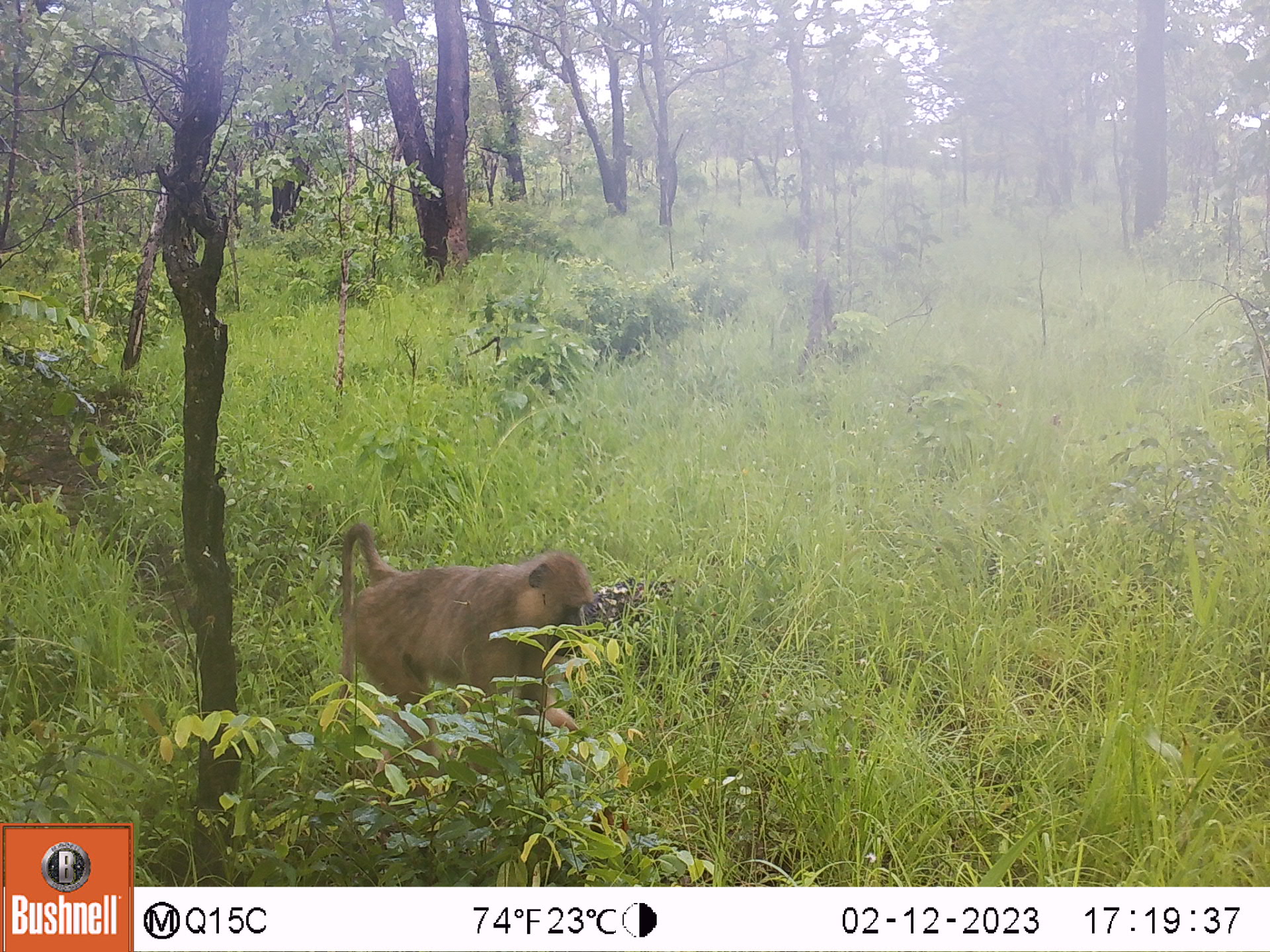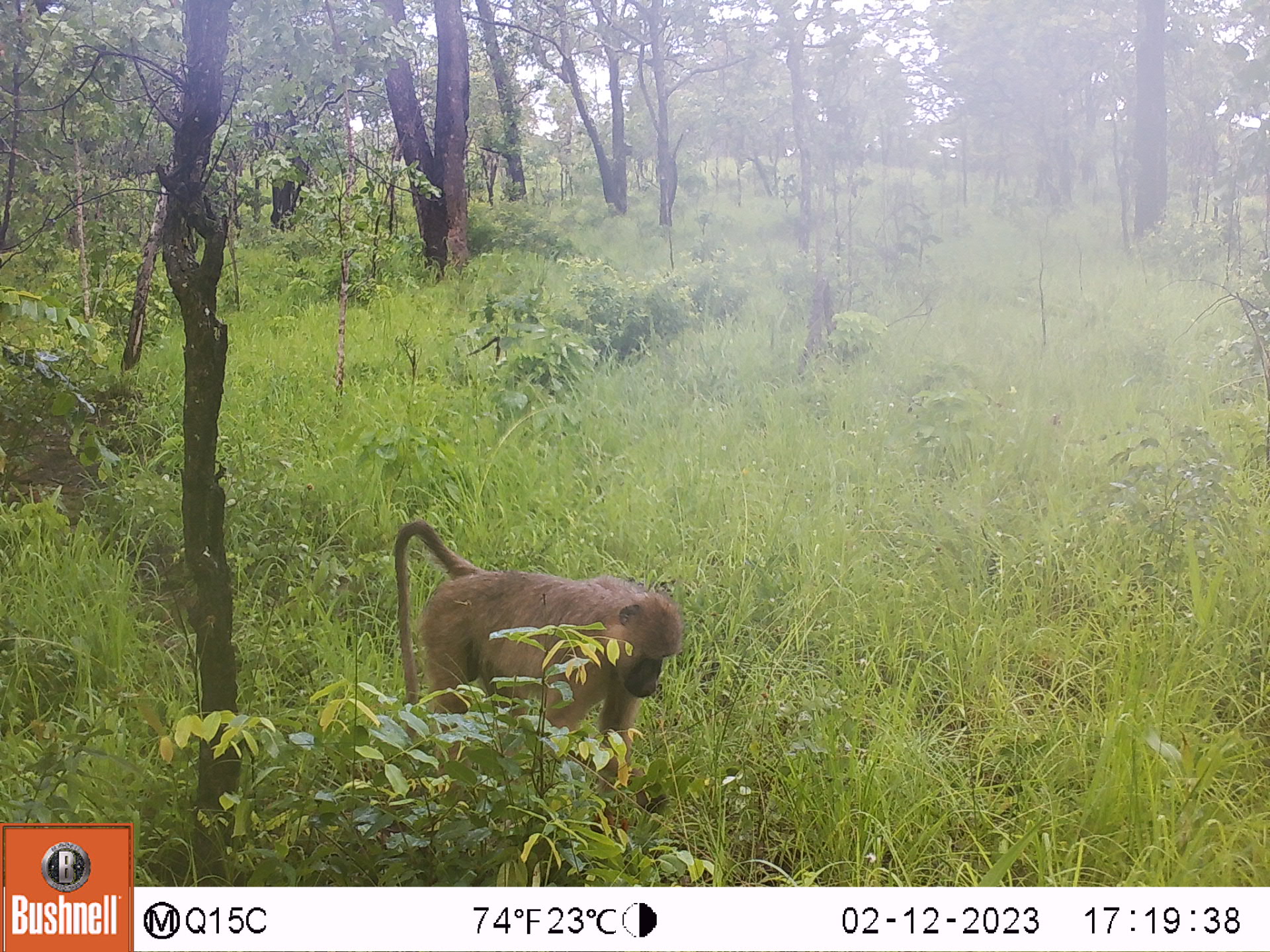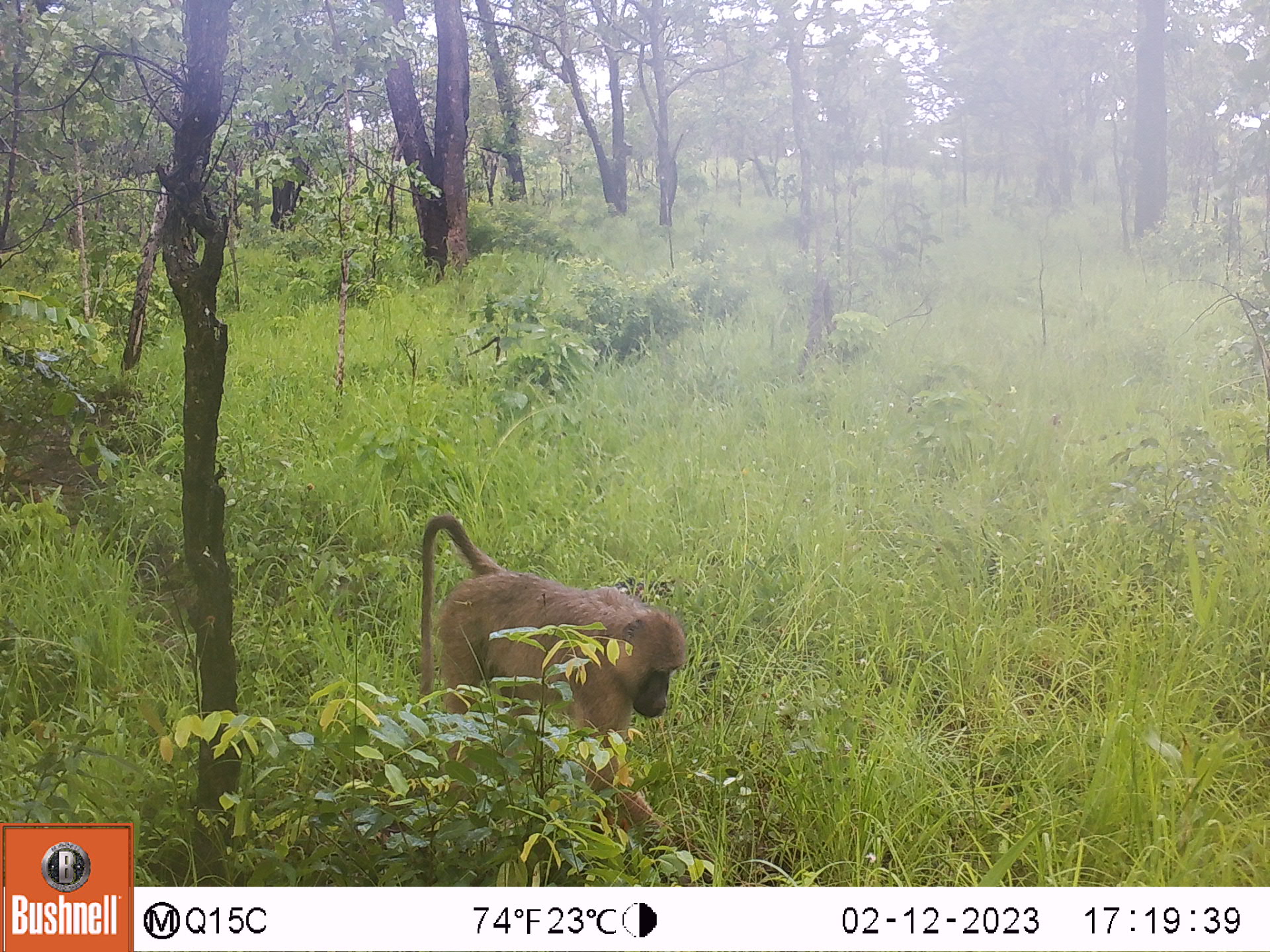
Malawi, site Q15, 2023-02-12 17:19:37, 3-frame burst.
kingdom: Animalia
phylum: Chordata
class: Mammalia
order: Primates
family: Cercopithecidae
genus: Papio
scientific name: Papio cynocephalus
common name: yellow baboon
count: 1